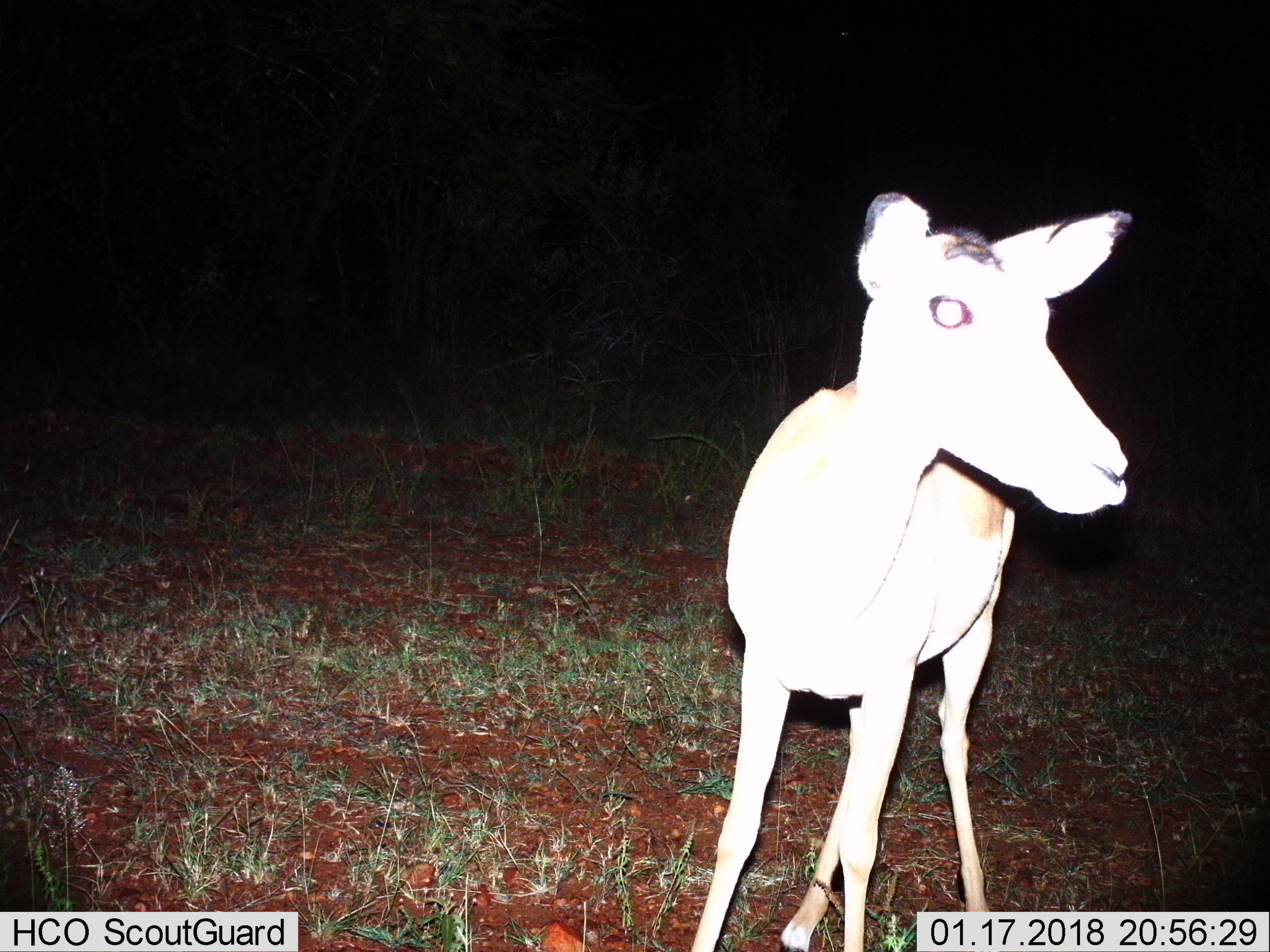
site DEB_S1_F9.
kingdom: Animalia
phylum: Chordata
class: Mammalia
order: Artiodactyla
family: Bovidae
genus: Aepyceros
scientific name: Aepyceros melampus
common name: impala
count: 1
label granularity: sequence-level